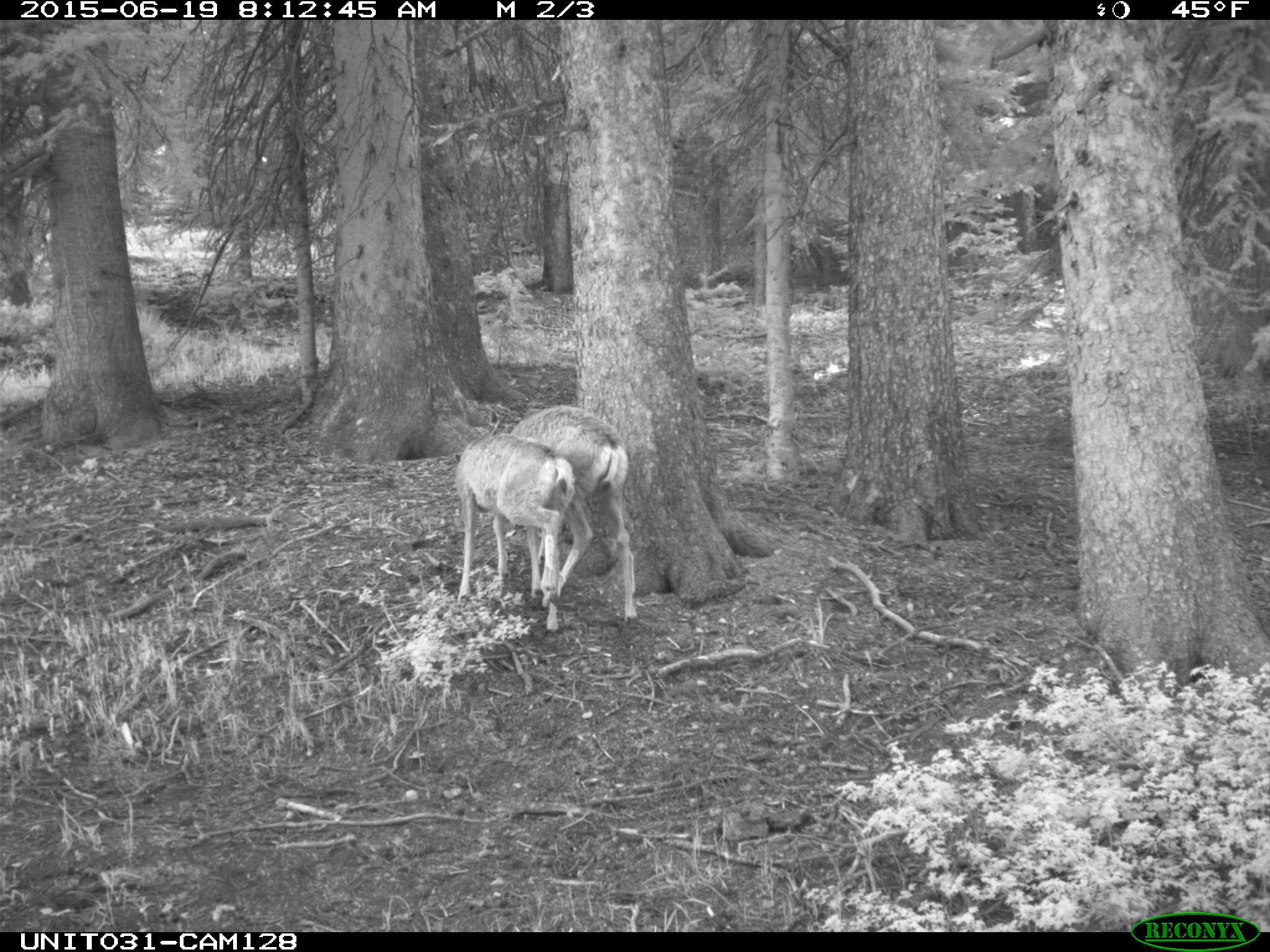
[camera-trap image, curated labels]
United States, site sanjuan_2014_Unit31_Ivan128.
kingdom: Animalia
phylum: Chordata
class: Mammalia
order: Artiodactyla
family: Cervidae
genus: Odocoileus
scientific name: Odocoileus hemionus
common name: mule deer